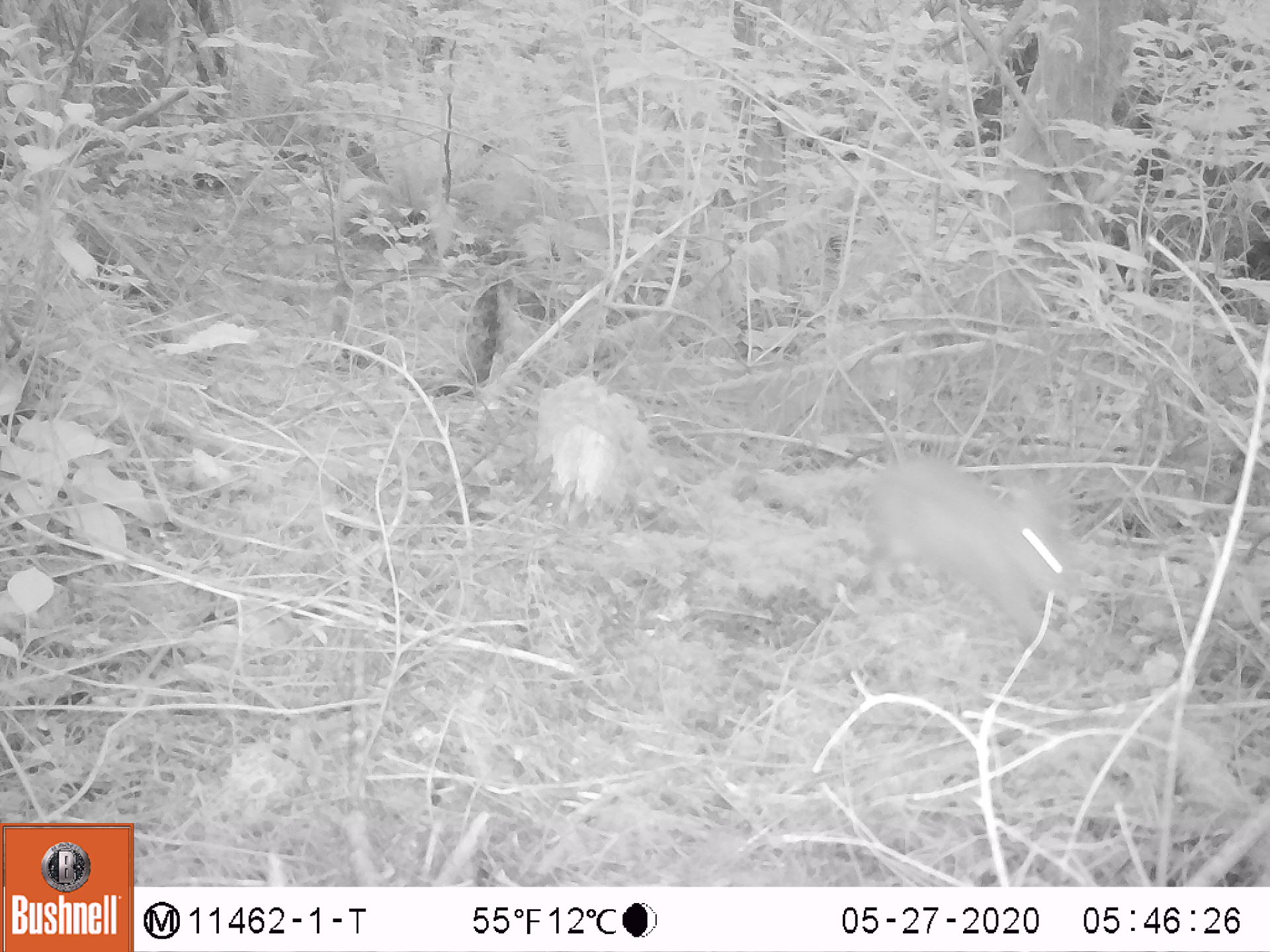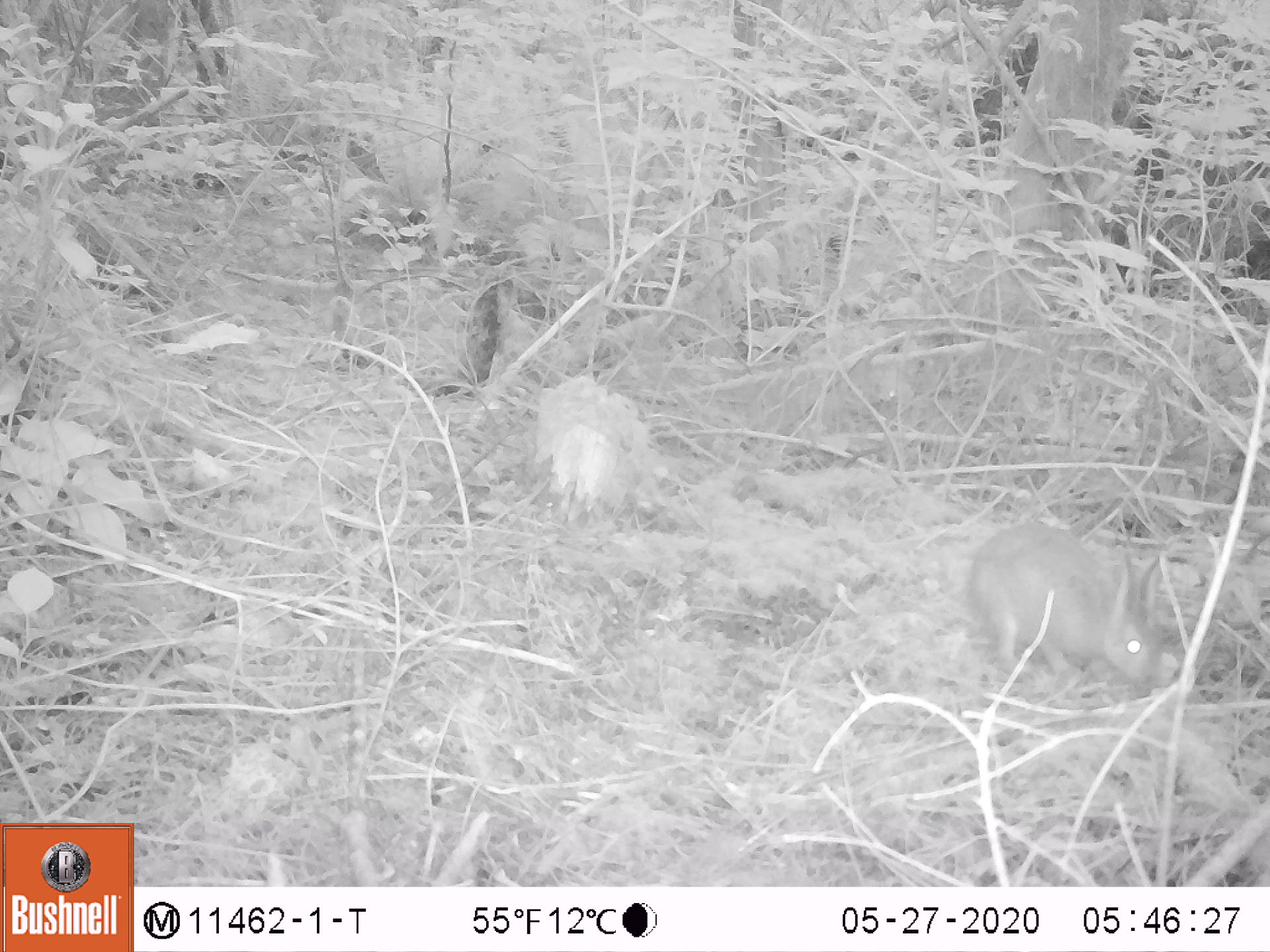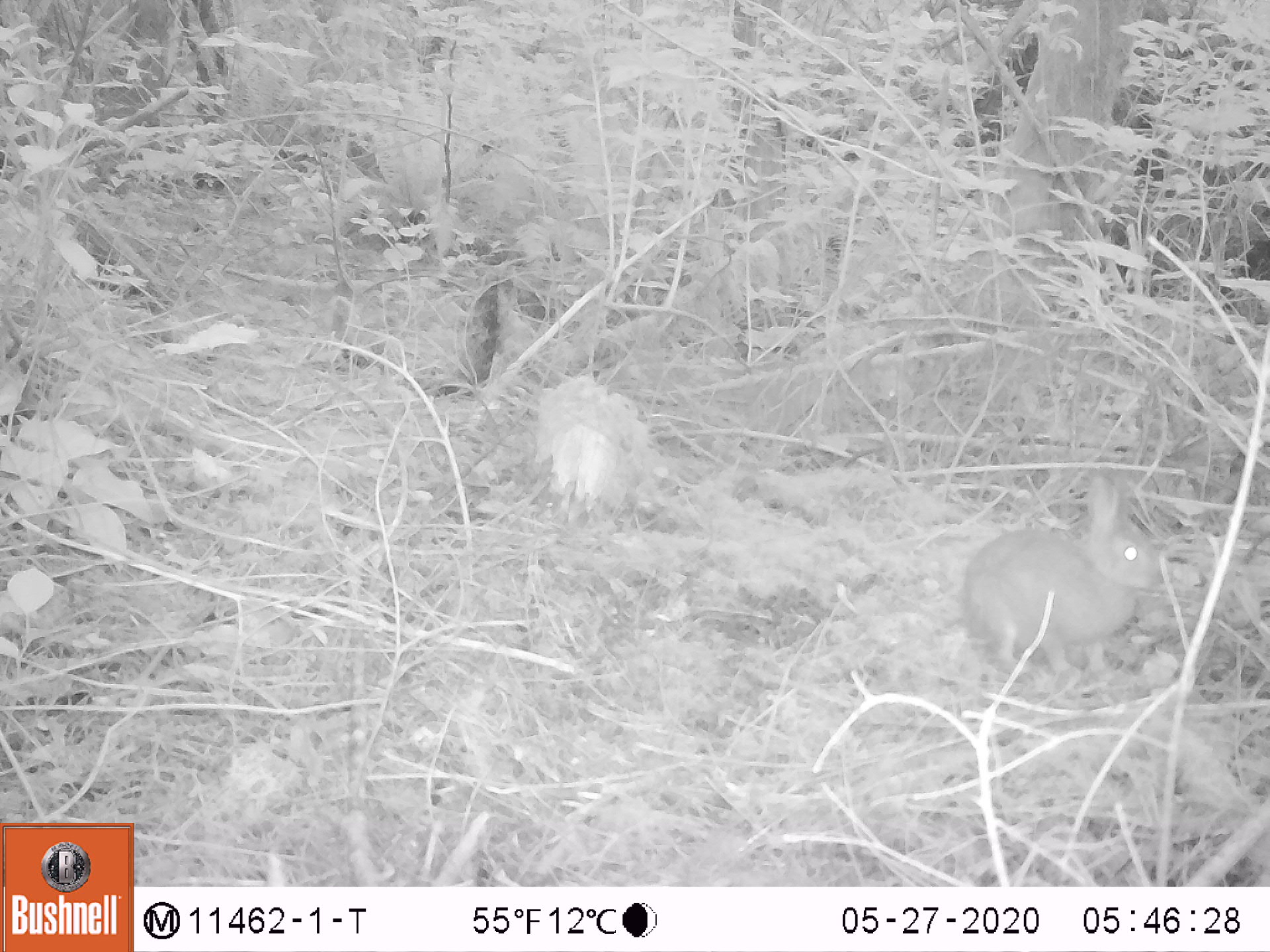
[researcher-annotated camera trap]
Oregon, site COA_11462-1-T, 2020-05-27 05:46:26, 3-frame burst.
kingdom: Animalia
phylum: Chordata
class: Mammalia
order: Lagomorpha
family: Leporidae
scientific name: Leporidae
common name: hares and rabbits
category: leporidae family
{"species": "leporidae family (hares and rabbits) (Leporidae)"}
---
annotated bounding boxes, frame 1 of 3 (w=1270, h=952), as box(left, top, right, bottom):
leporidae family: box(755, 449, 1079, 660)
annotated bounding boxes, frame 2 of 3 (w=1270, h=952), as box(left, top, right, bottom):
leporidae family: box(959, 521, 1165, 689)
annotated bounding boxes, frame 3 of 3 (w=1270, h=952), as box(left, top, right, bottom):
leporidae family: box(958, 471, 1163, 677)